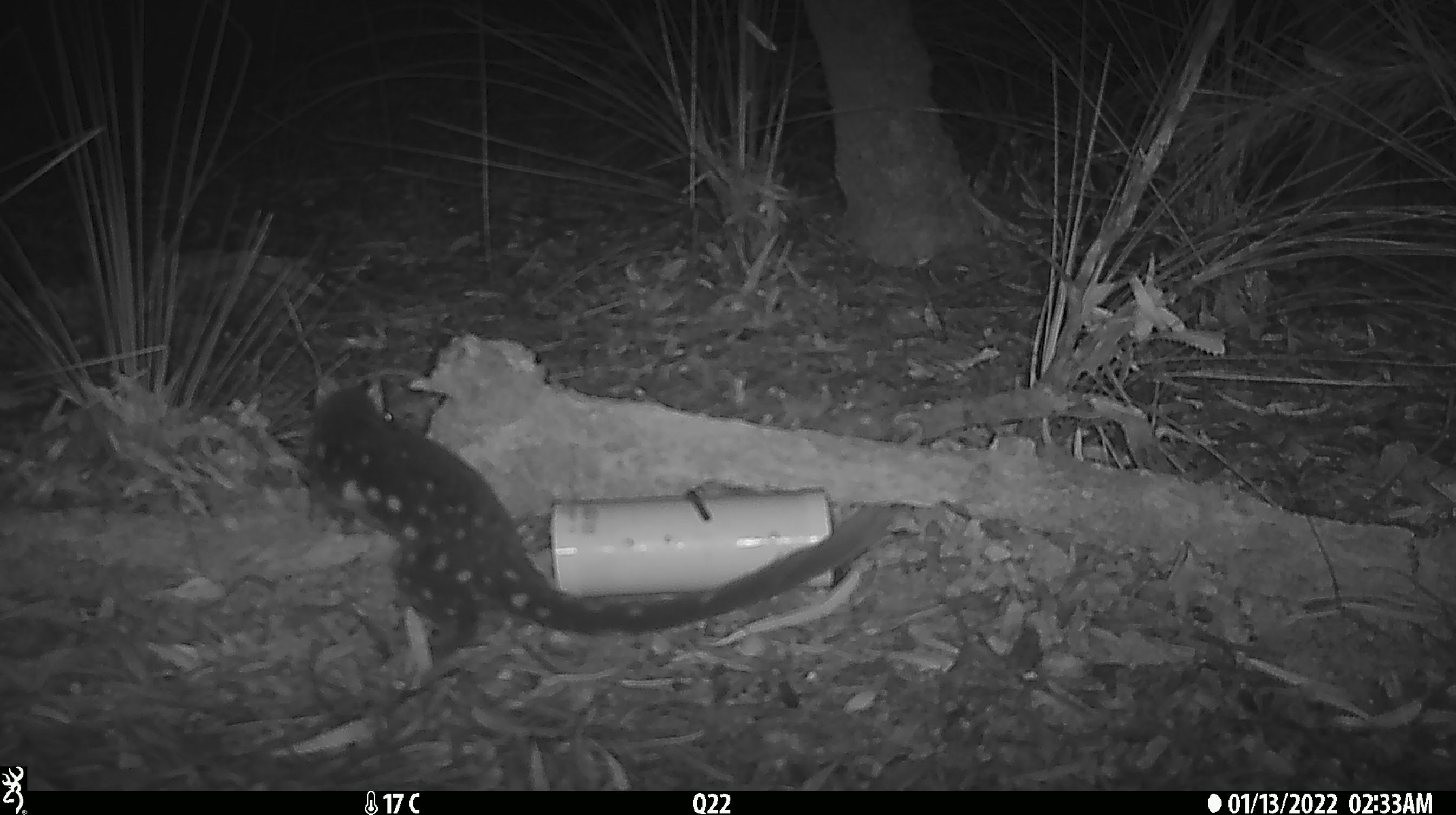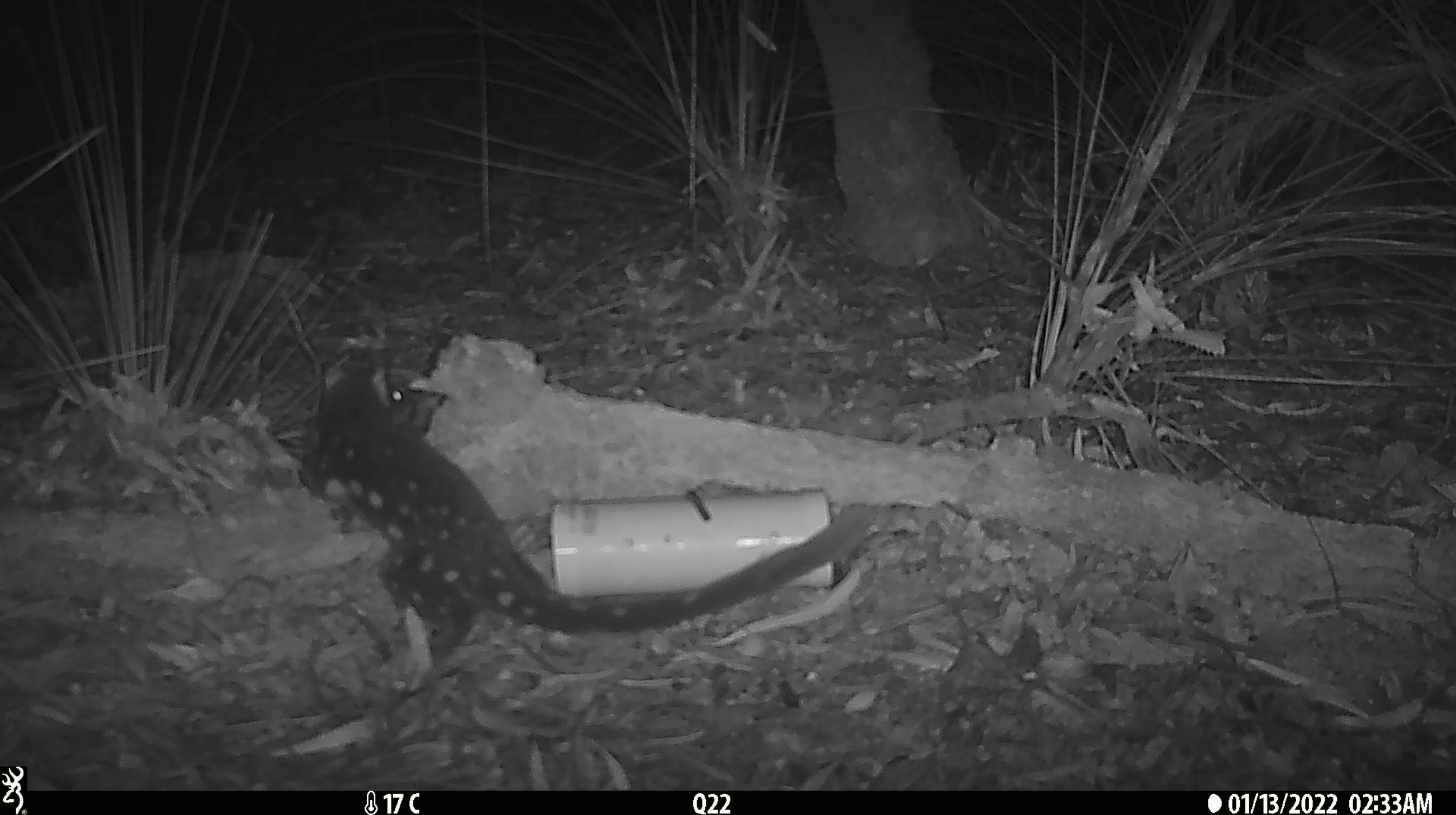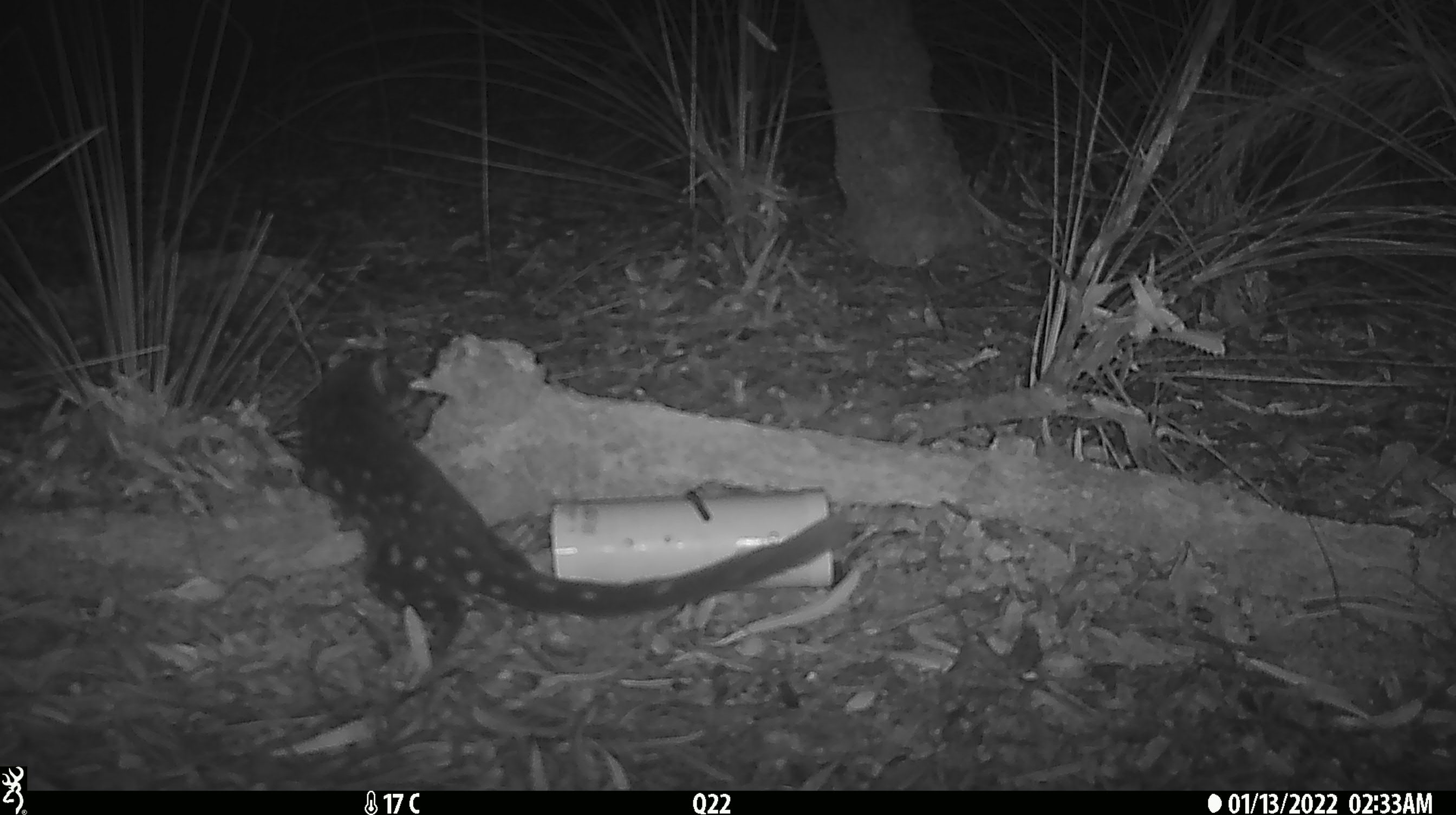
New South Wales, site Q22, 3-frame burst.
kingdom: Animalia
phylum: Chordata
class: Mammalia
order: Dasyuromorphia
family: Dasyuridae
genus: Dasyurus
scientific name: Dasyurus maculatus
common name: spotted-tailed quoll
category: quoll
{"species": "quoll (spotted-tailed quoll) (Dasyurus maculatus)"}